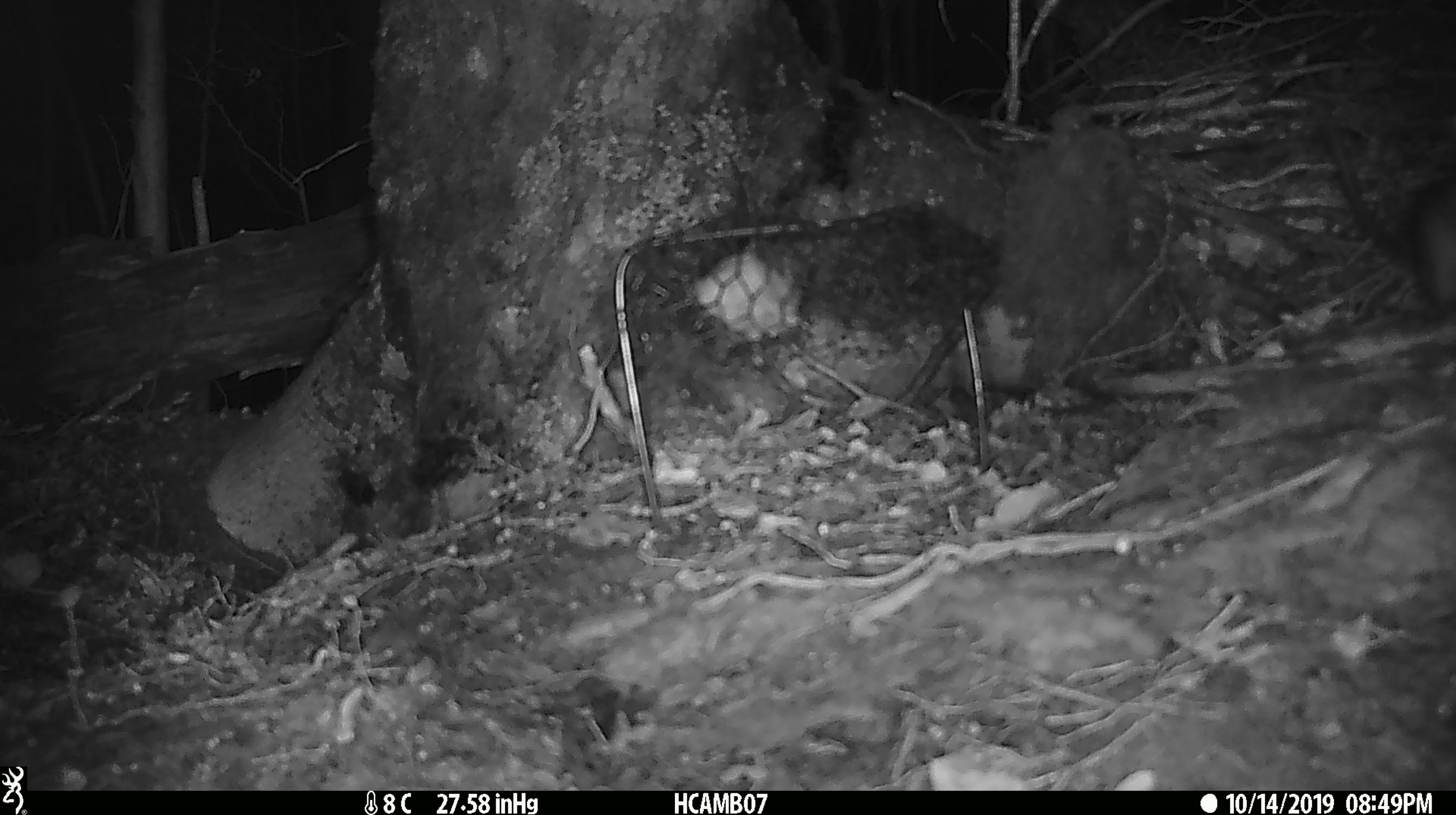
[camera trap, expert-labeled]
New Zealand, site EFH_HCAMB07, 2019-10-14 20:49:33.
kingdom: Animalia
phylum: Chordata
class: Mammalia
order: Rodentia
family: Muridae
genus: Mus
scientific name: Mus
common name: mouse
Mouse (Mus).